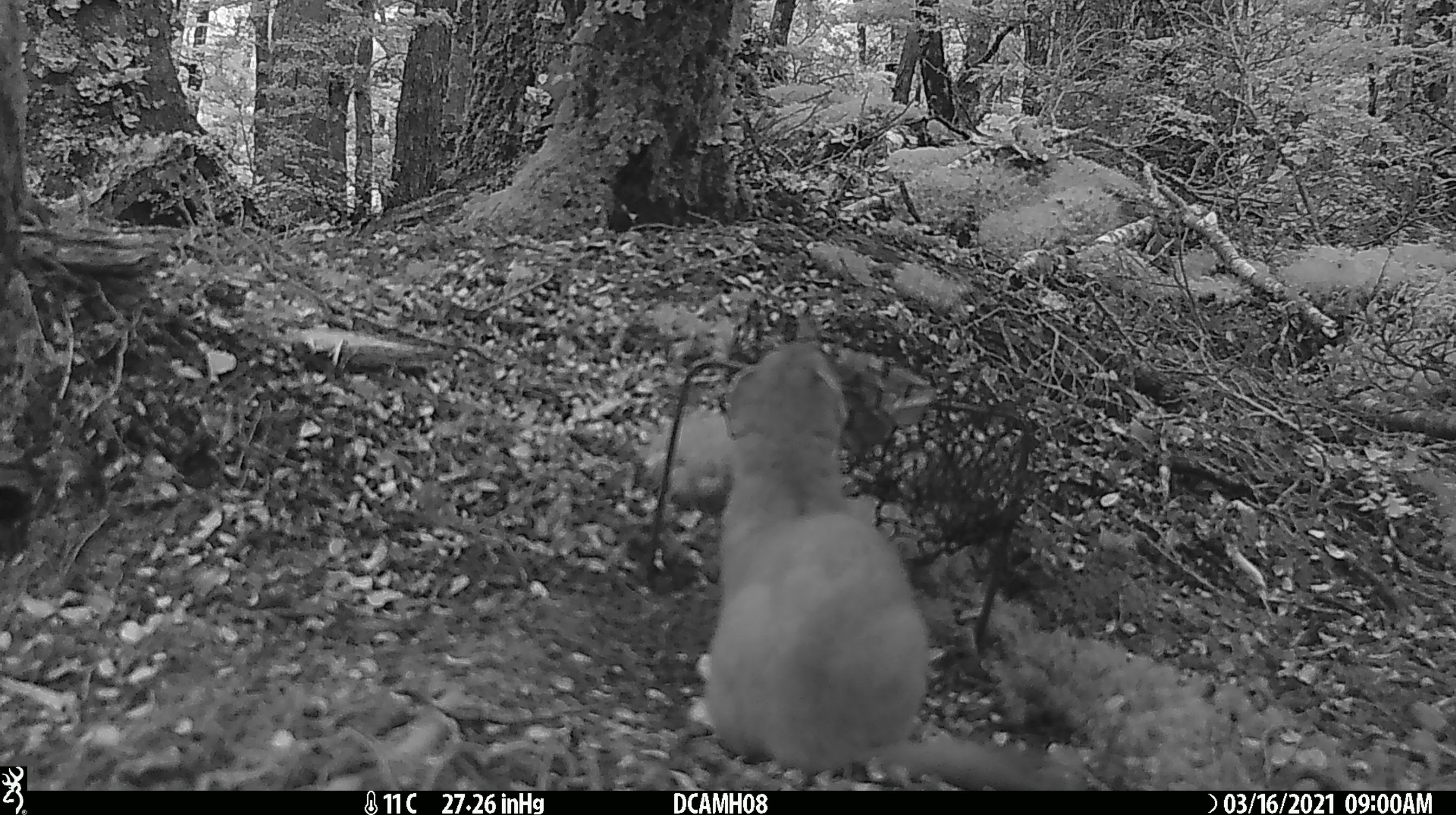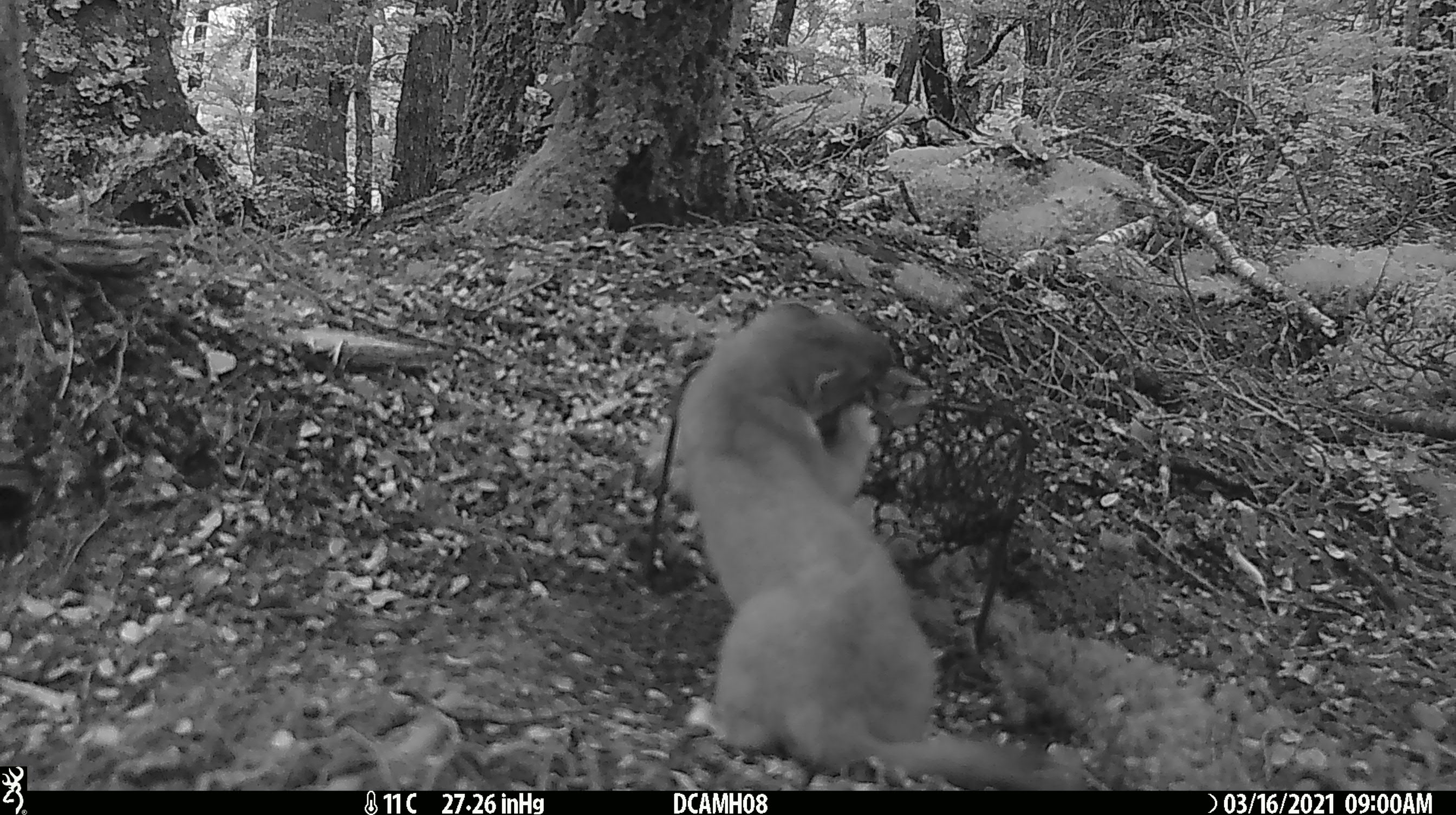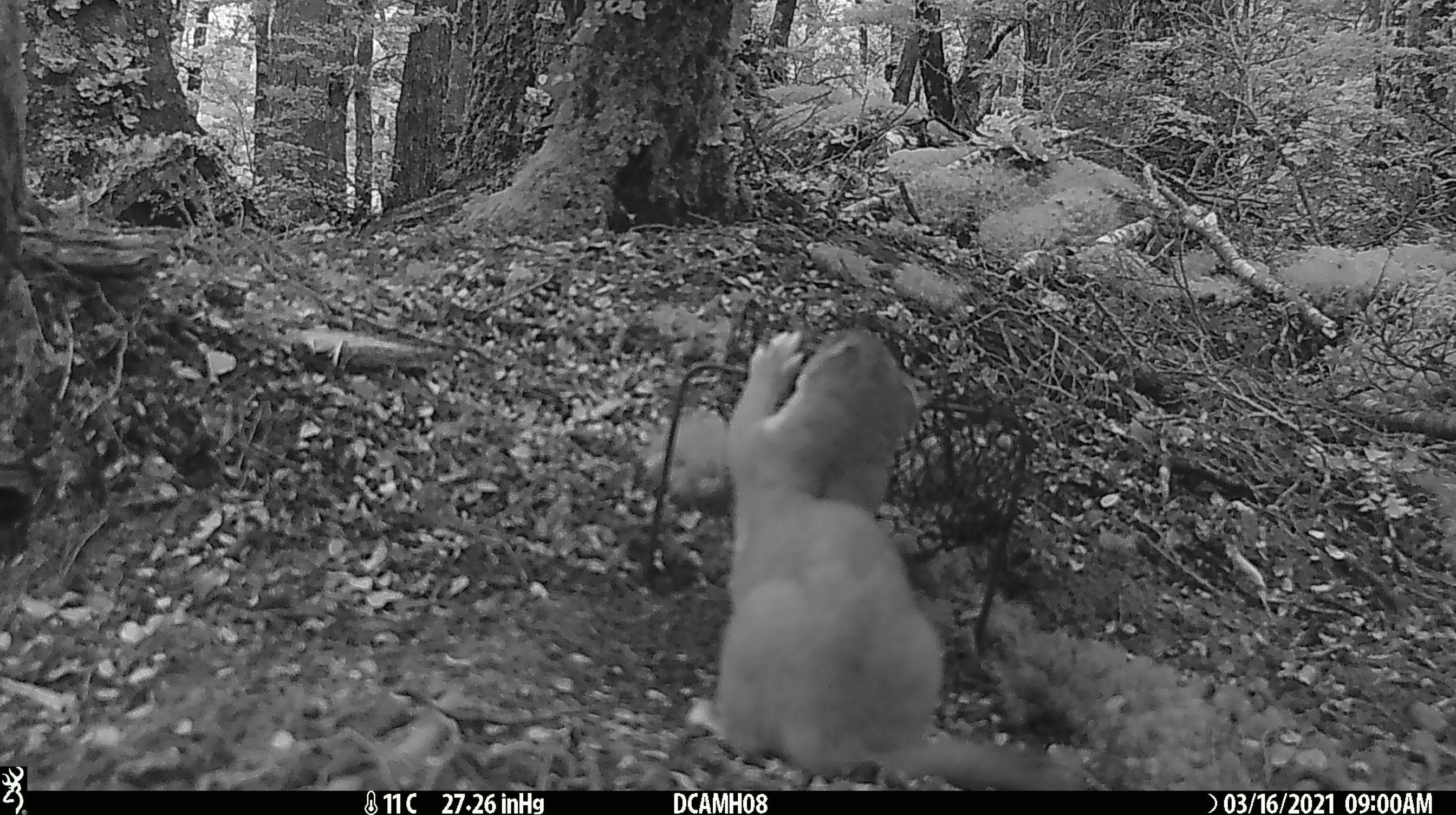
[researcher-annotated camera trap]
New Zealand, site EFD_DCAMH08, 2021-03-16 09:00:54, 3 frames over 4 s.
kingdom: Animalia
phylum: Chordata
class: Mammalia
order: Carnivora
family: Mustelidae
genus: Mustela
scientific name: Mustela erminea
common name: stoat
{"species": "stoat (Mustela erminea)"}